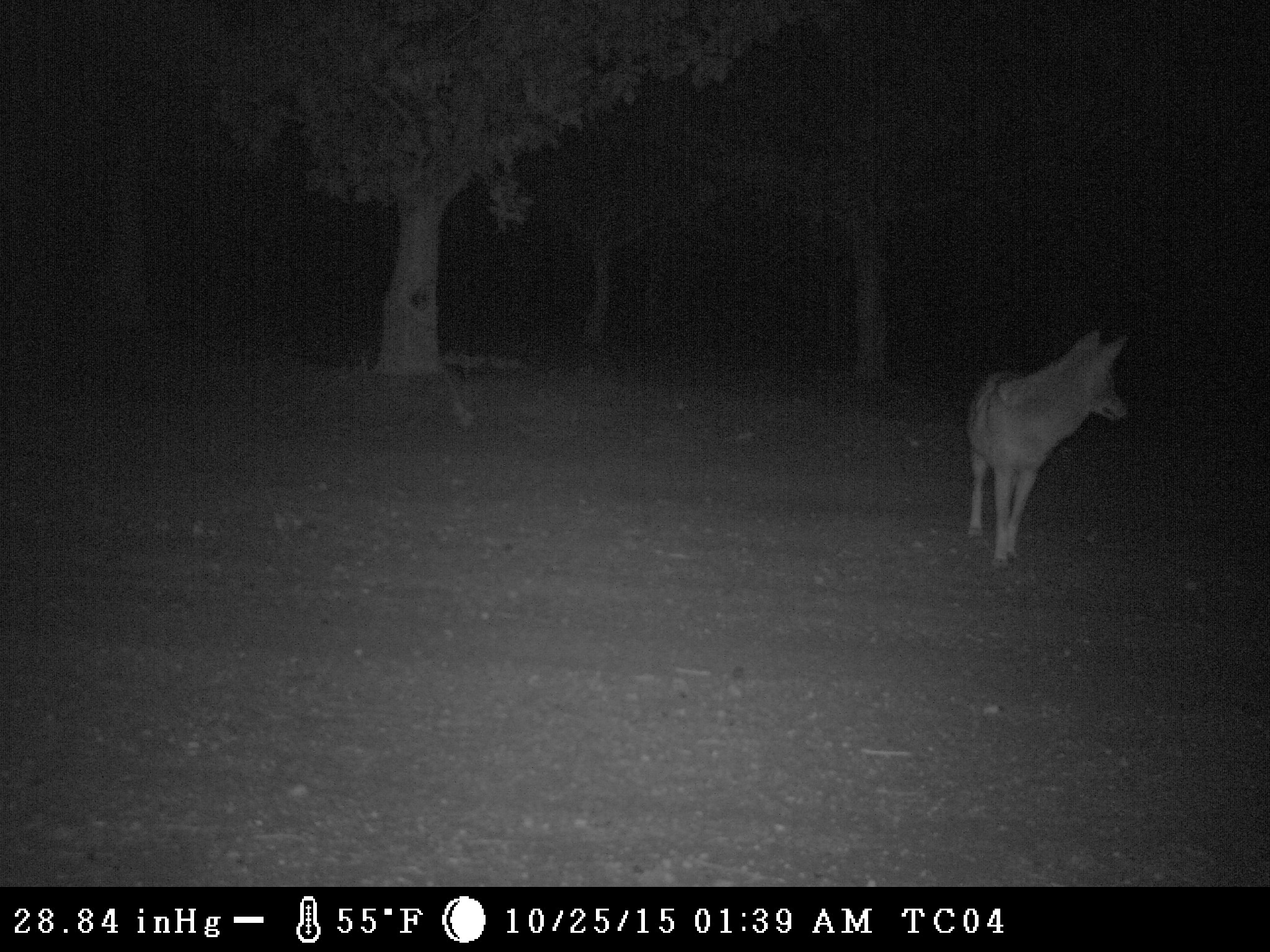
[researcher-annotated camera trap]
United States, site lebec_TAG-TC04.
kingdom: Animalia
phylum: Chordata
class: Mammalia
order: Carnivora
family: Canidae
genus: Canis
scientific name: Canis latrans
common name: coyote